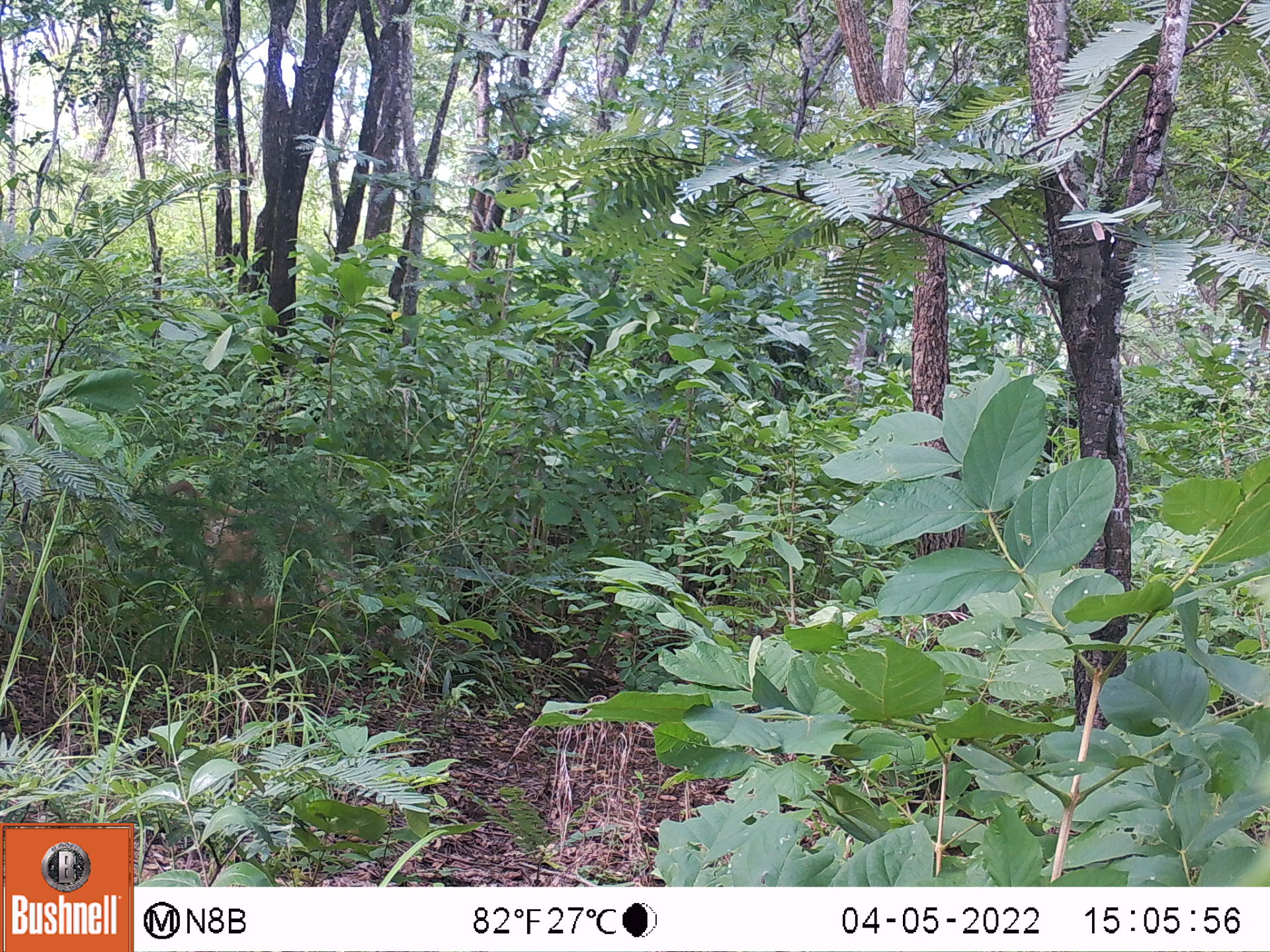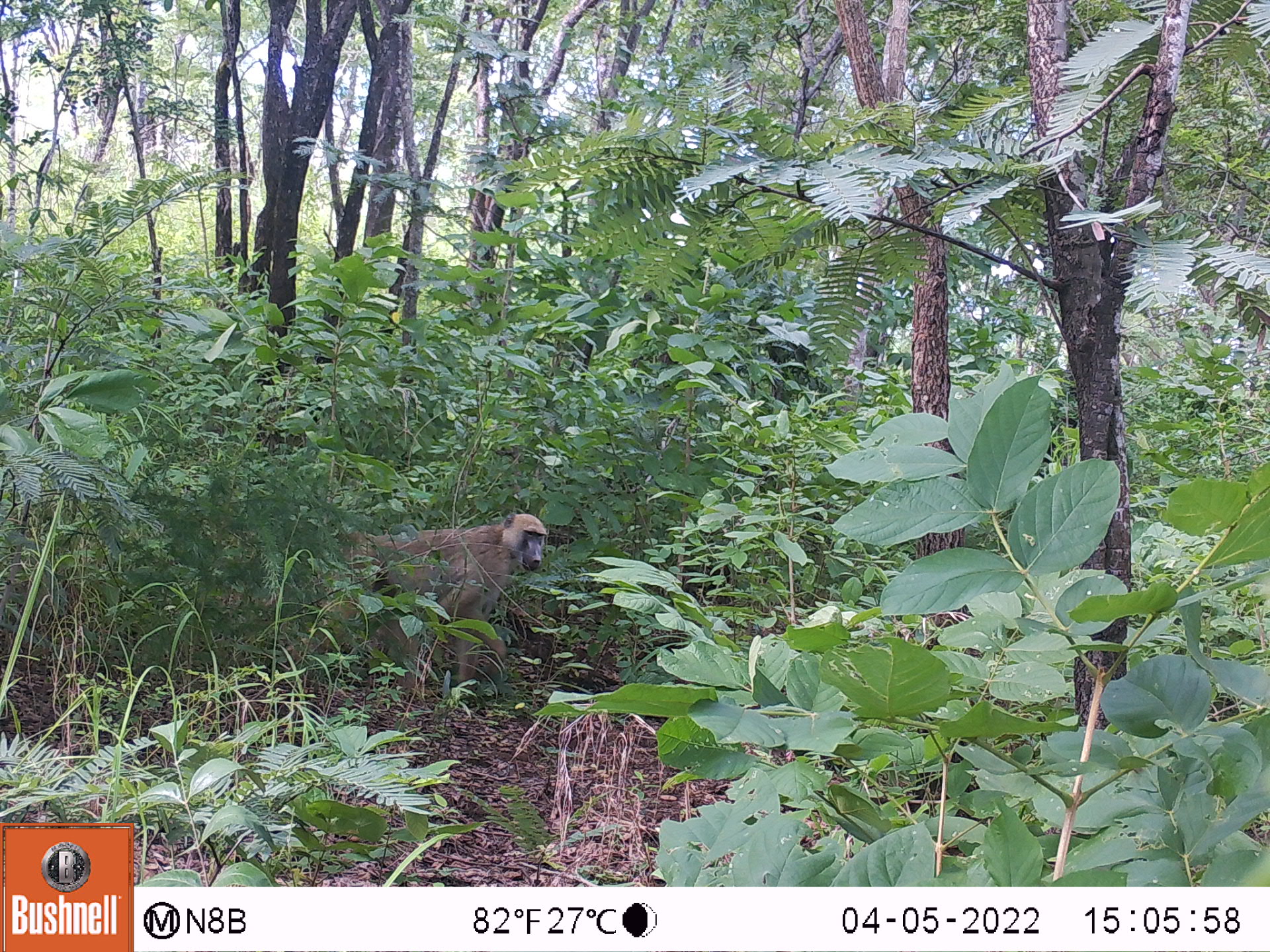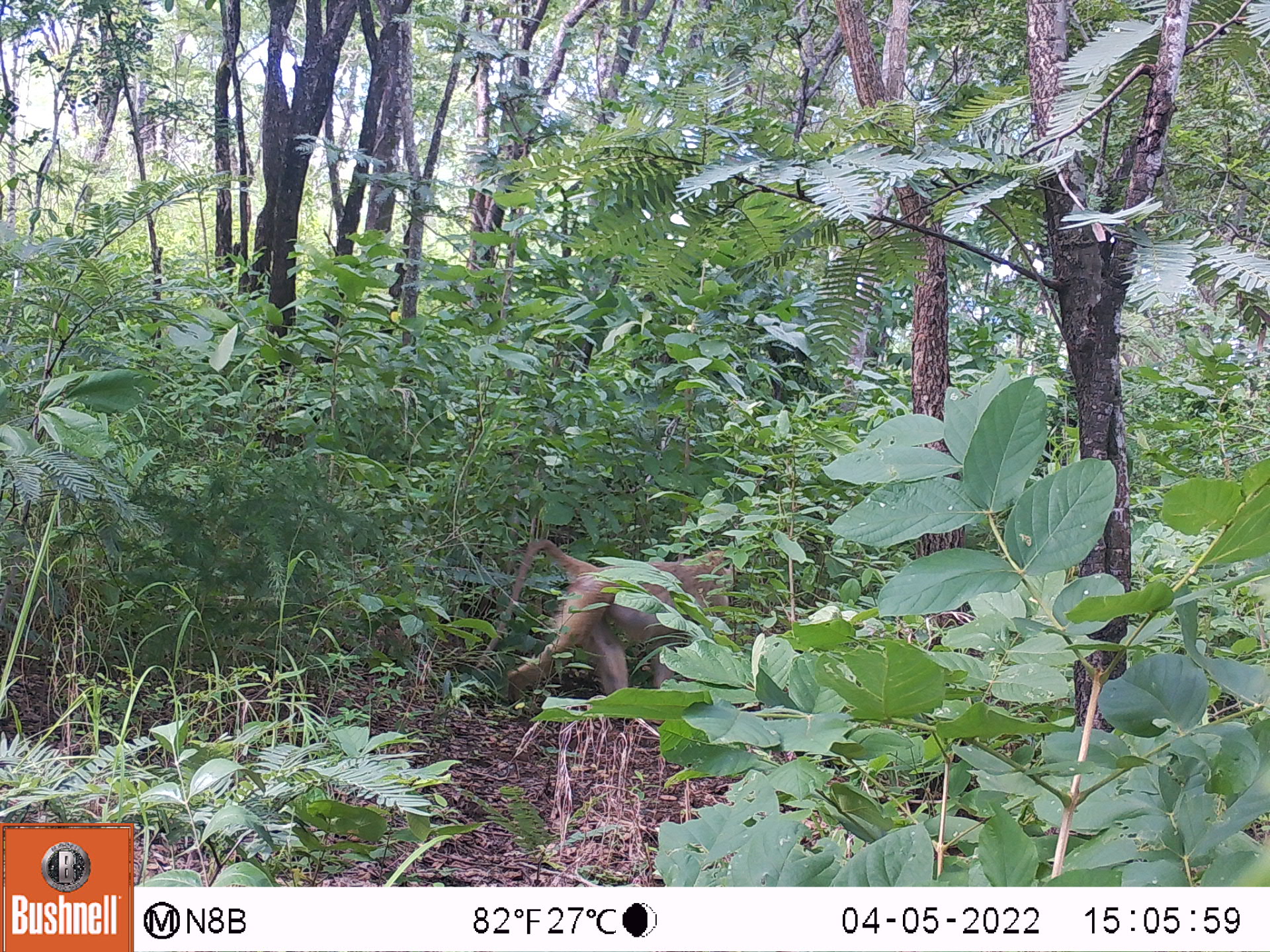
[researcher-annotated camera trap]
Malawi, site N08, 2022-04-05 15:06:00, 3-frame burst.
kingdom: Animalia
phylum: Chordata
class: Mammalia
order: Primates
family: Cercopithecidae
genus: Papio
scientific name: Papio cynocephalus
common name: yellow baboon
Yellow baboon (Papio cynocephalus), count 1.